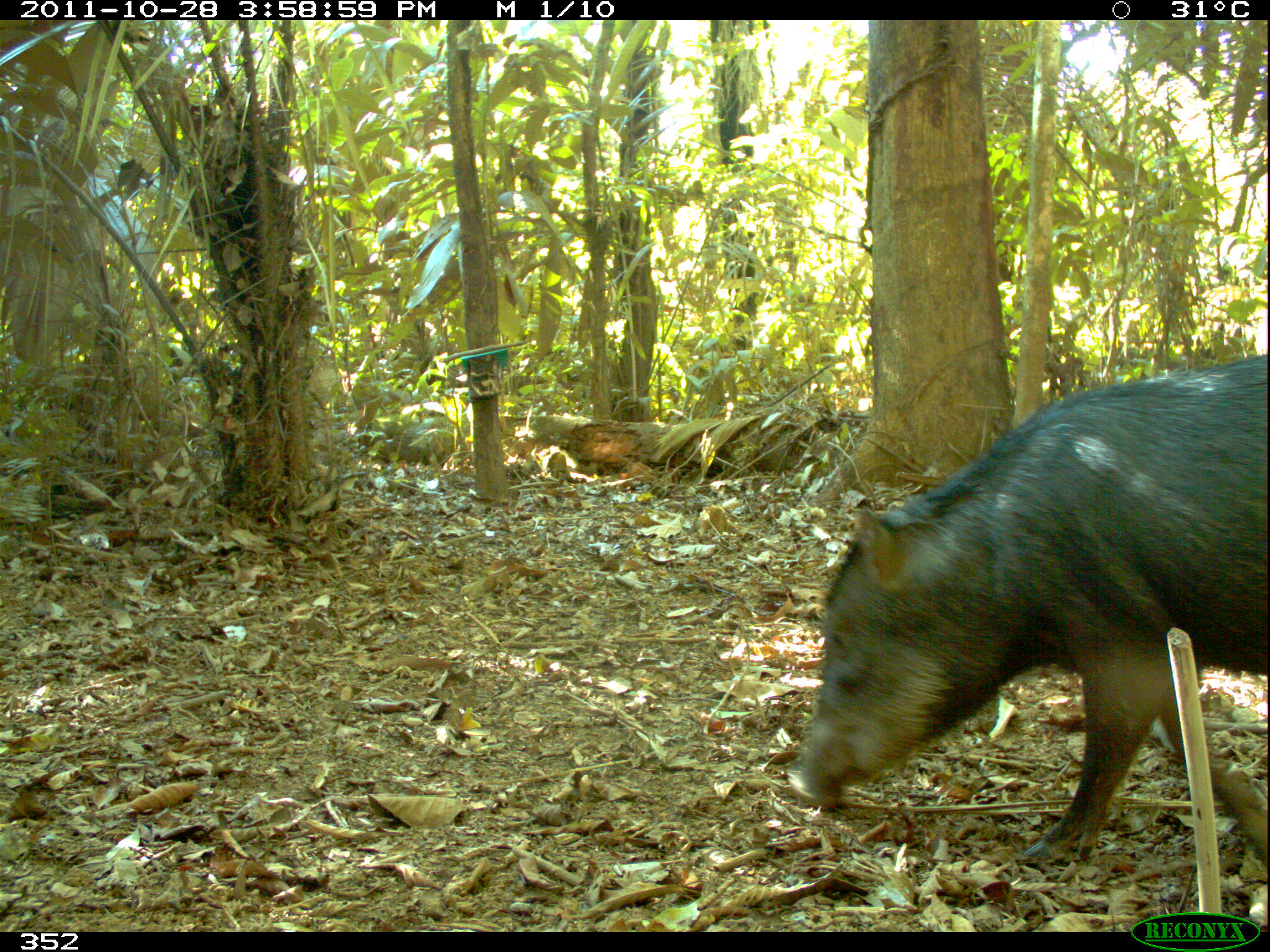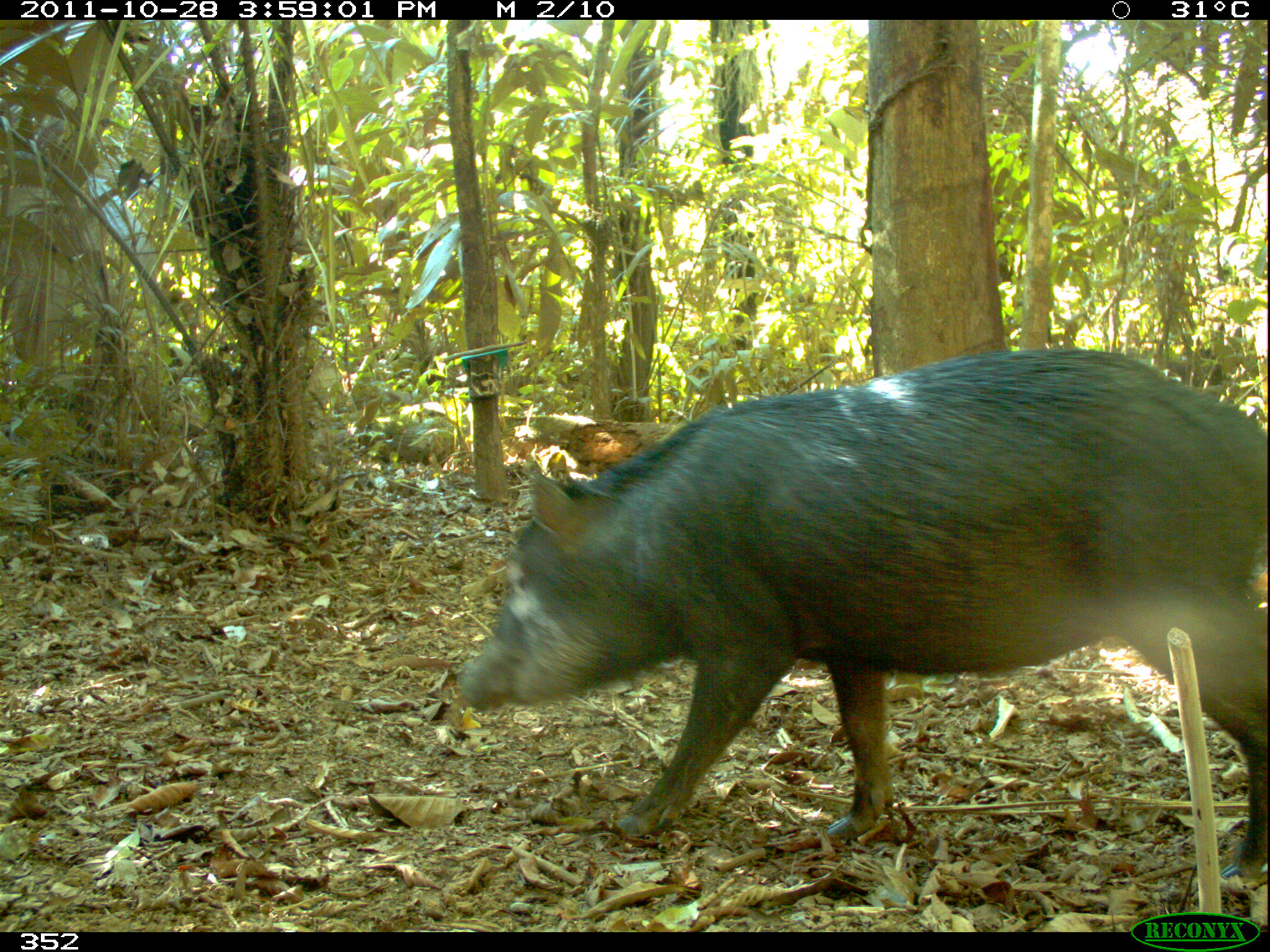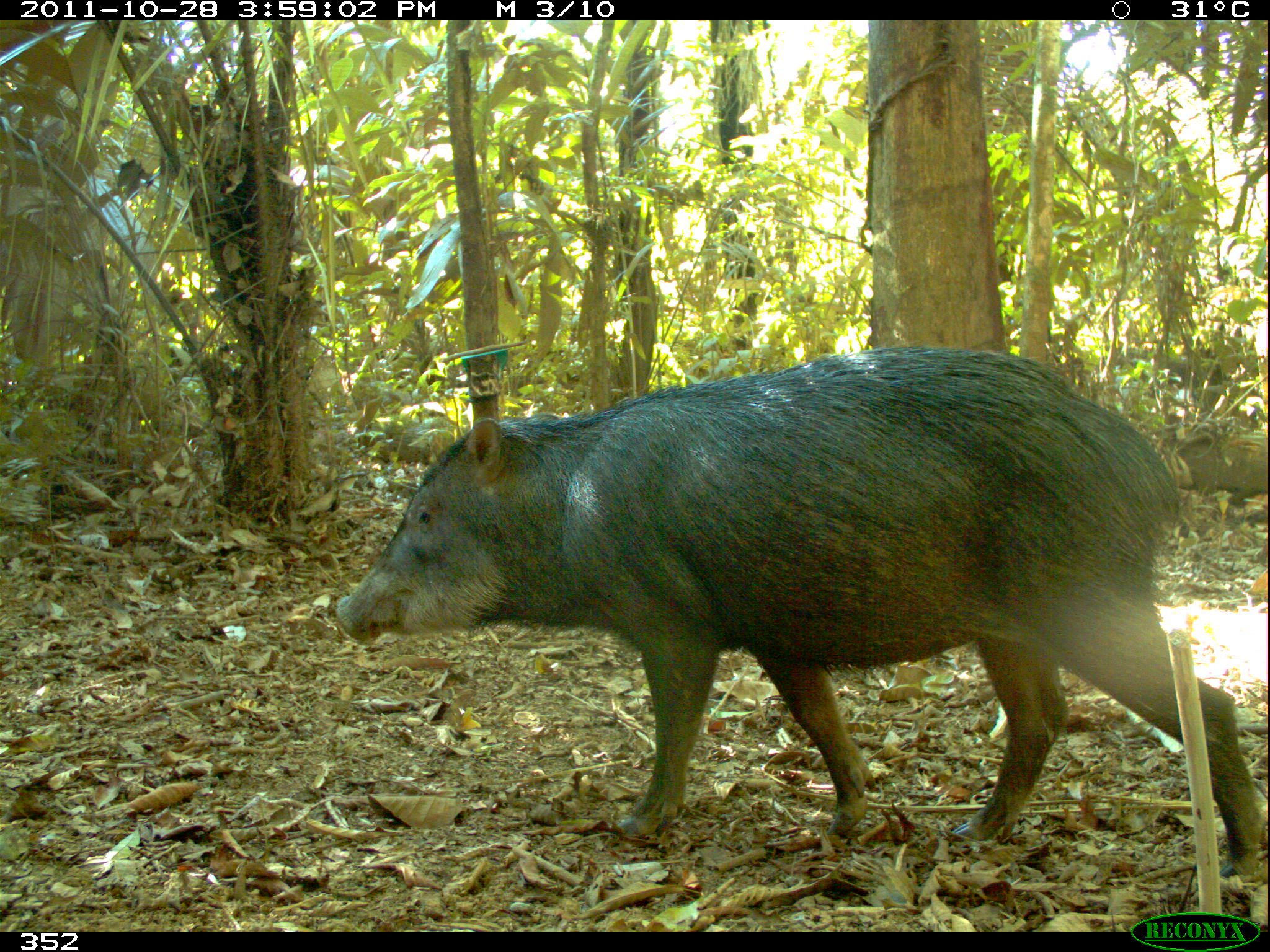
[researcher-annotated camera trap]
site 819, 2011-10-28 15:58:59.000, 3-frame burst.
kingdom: Animalia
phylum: Chordata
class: Mammalia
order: Artiodactyla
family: Tayassuidae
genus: Tayassu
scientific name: Tayassu pecari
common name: white-lipped peccary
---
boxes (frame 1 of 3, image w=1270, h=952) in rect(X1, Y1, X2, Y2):
tayassu pecari: rect(786, 350, 1268, 865)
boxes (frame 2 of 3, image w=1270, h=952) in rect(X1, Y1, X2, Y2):
tayassu pecari: rect(447, 346, 1270, 884)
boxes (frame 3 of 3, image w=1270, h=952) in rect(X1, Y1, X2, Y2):
tayassu pecari: rect(330, 345, 1267, 885)